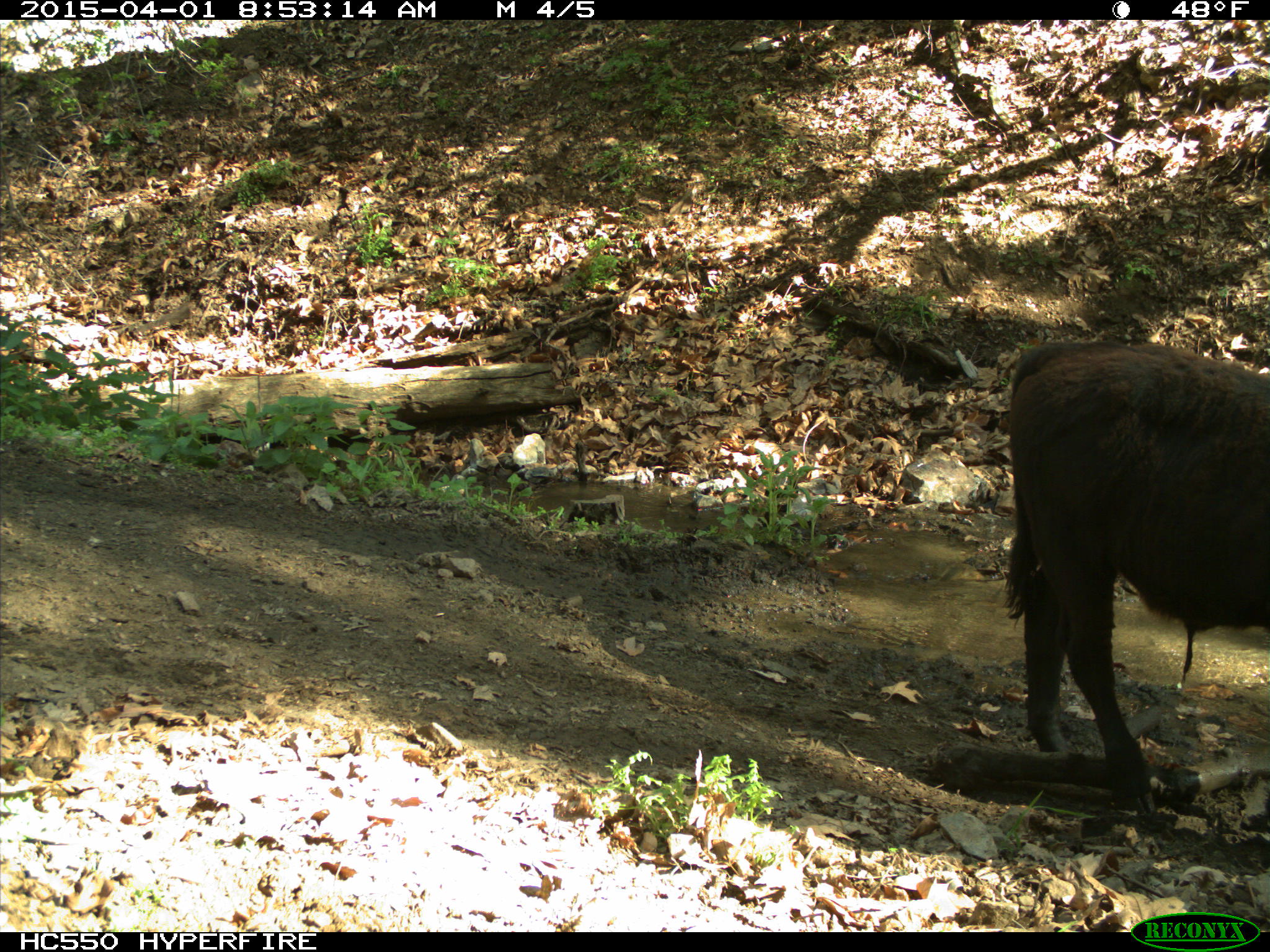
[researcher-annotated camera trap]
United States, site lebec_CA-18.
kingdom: Animalia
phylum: Chordata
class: Mammalia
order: Artiodactyla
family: Bovidae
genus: Bos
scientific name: Bos taurus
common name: domestic cow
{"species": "Bos taurus (domestic cow)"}